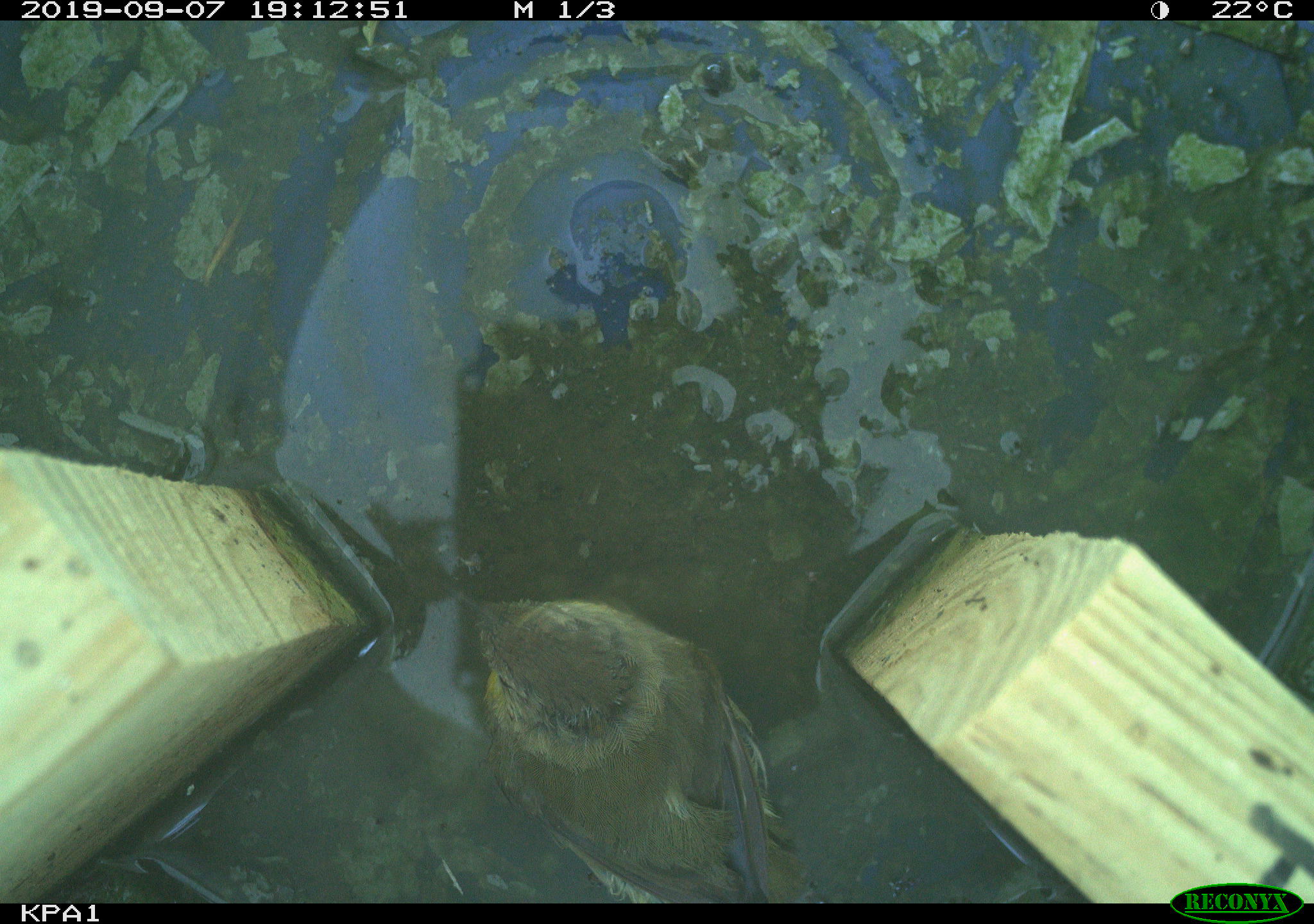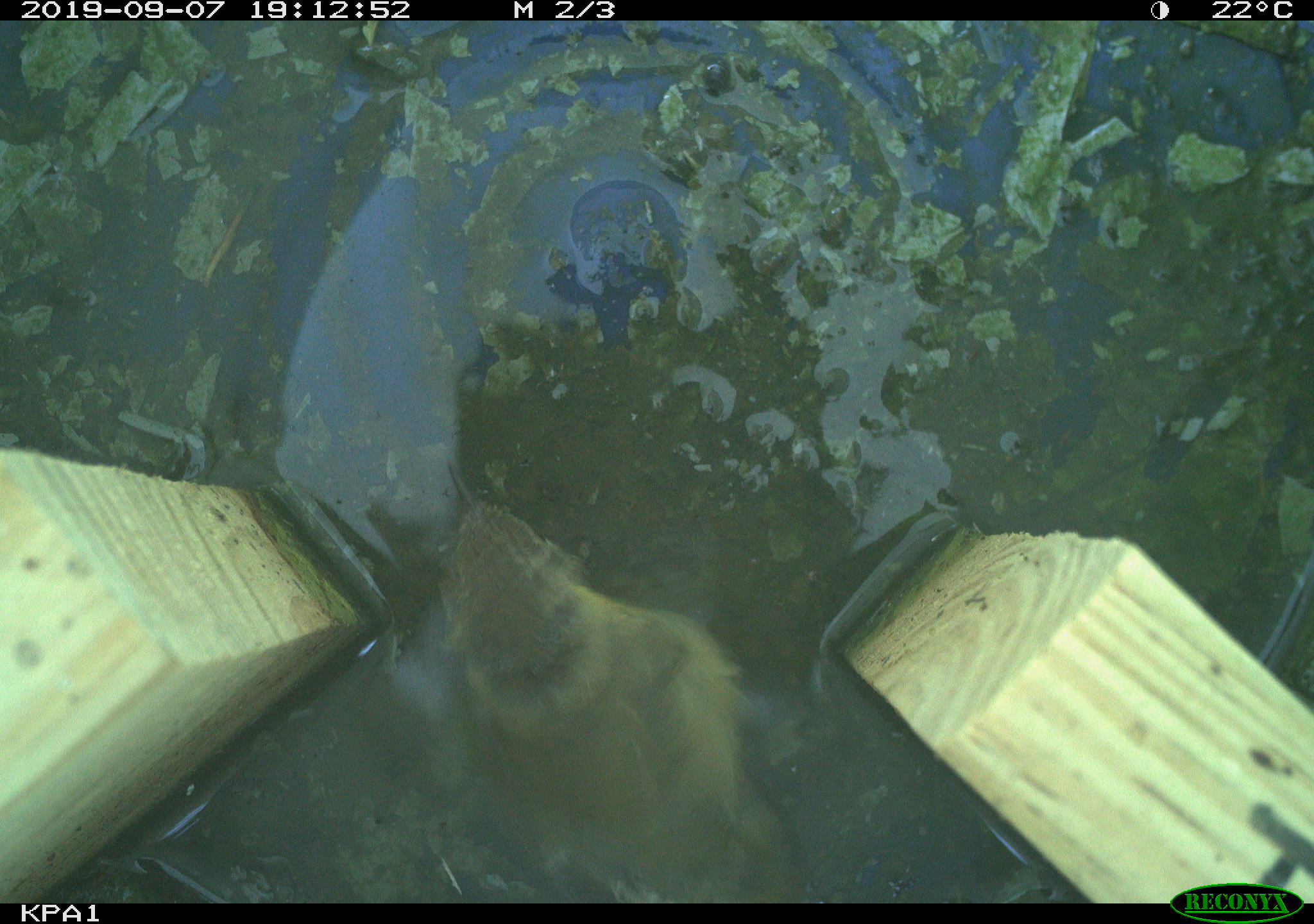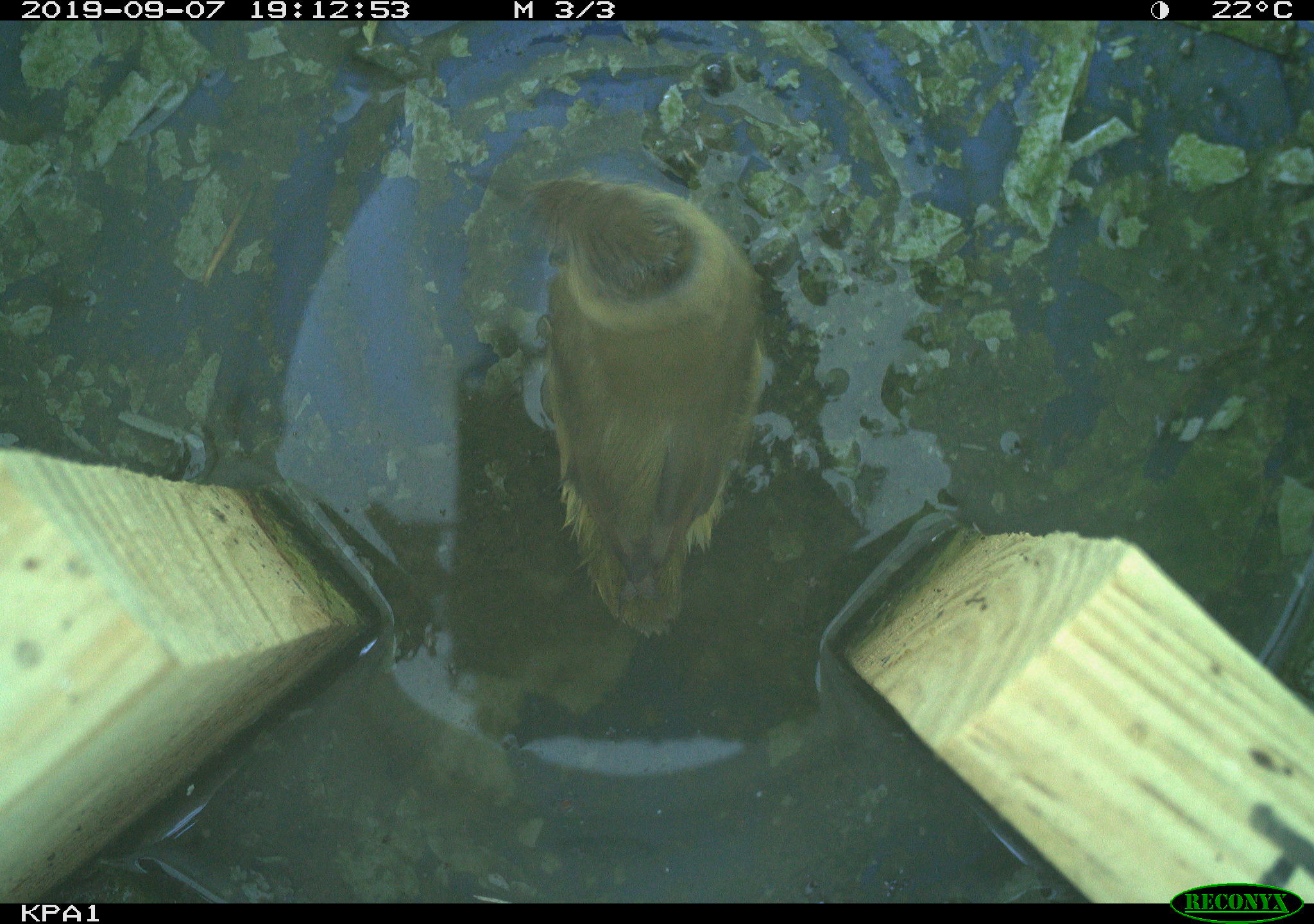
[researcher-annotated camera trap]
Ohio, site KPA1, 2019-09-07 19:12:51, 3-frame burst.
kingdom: Animalia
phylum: Chordata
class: Aves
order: Passeriformes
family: Parulidae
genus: Geothlypis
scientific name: Geothlypis trichas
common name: common yellowthroat